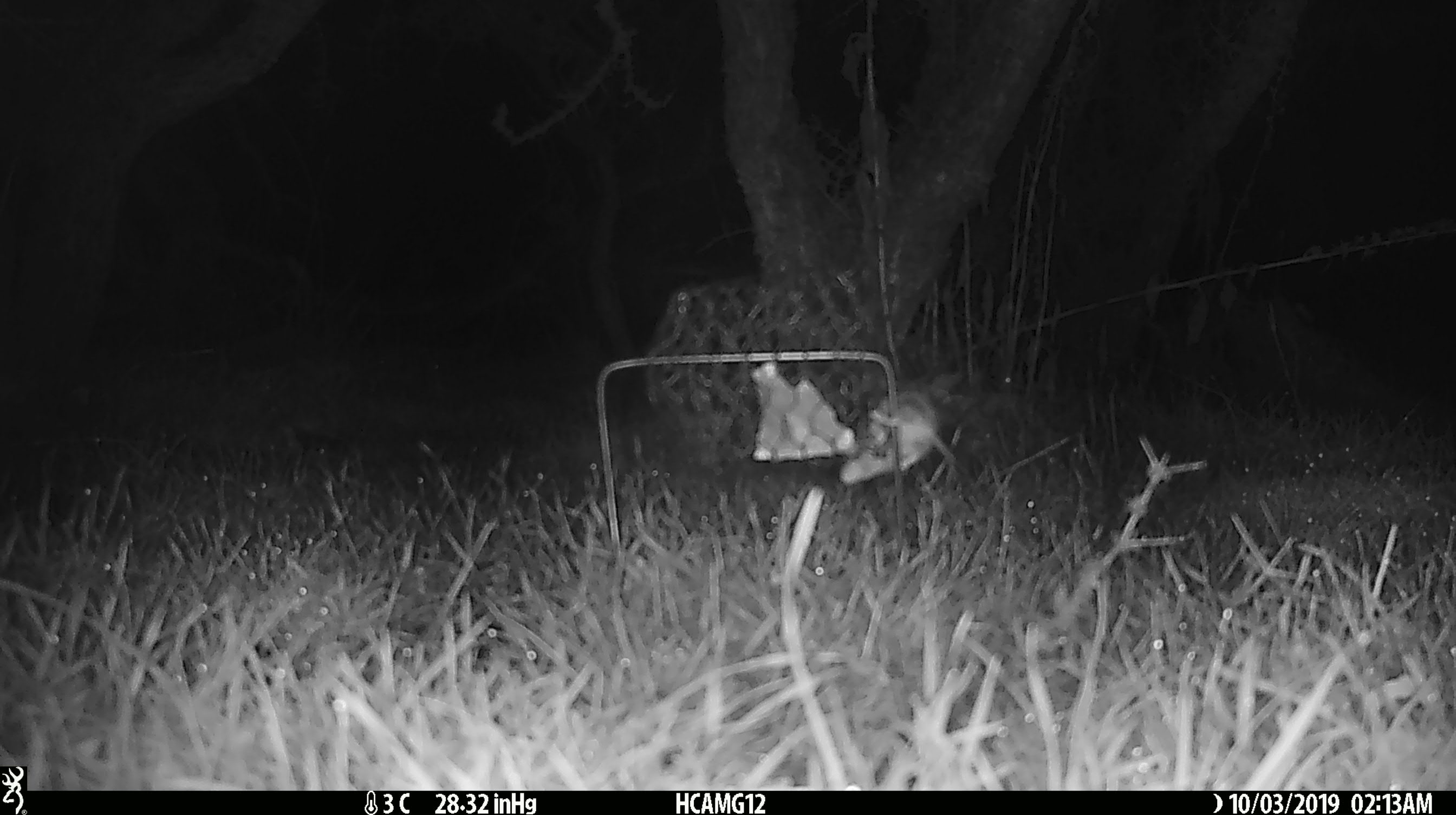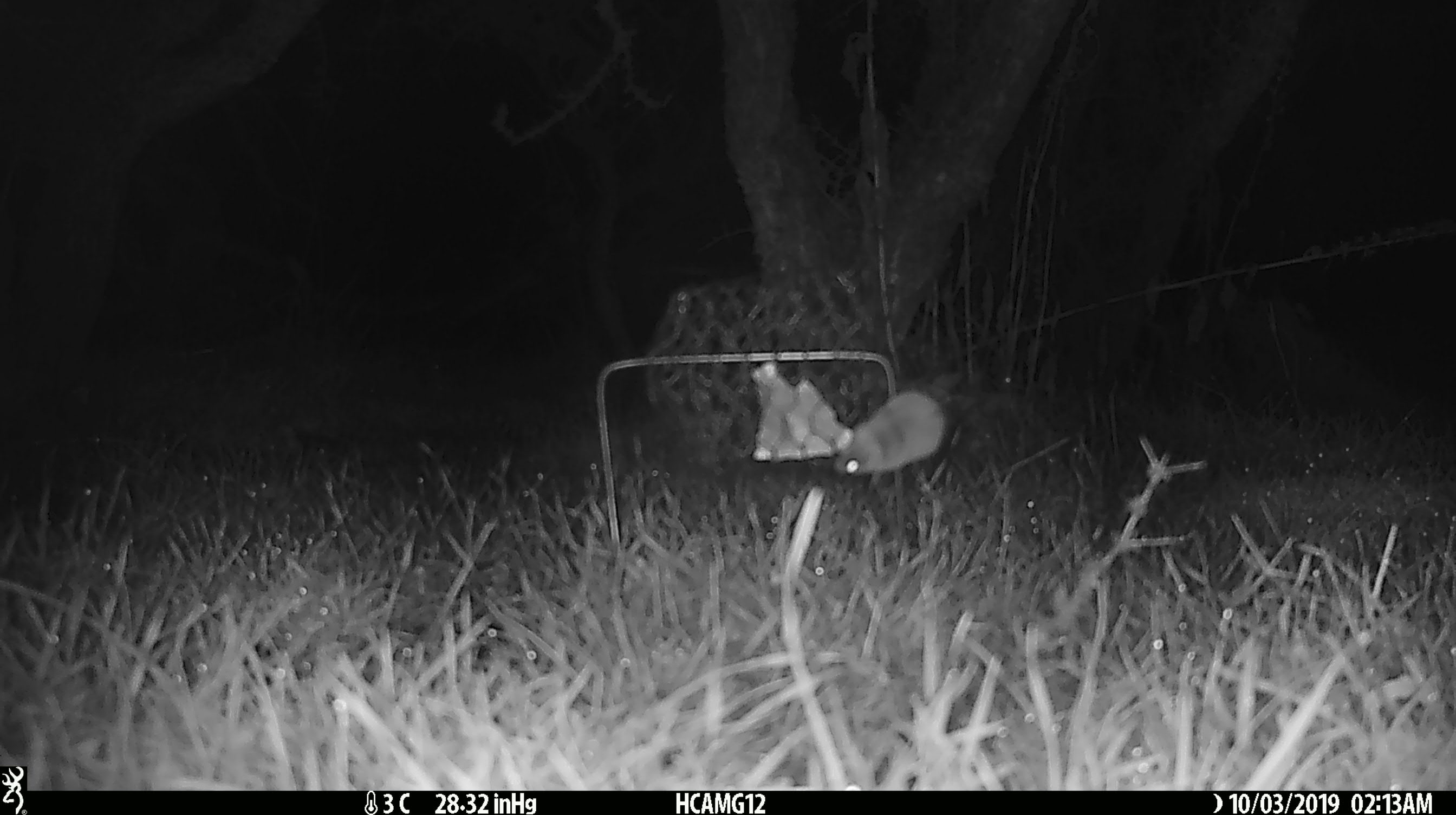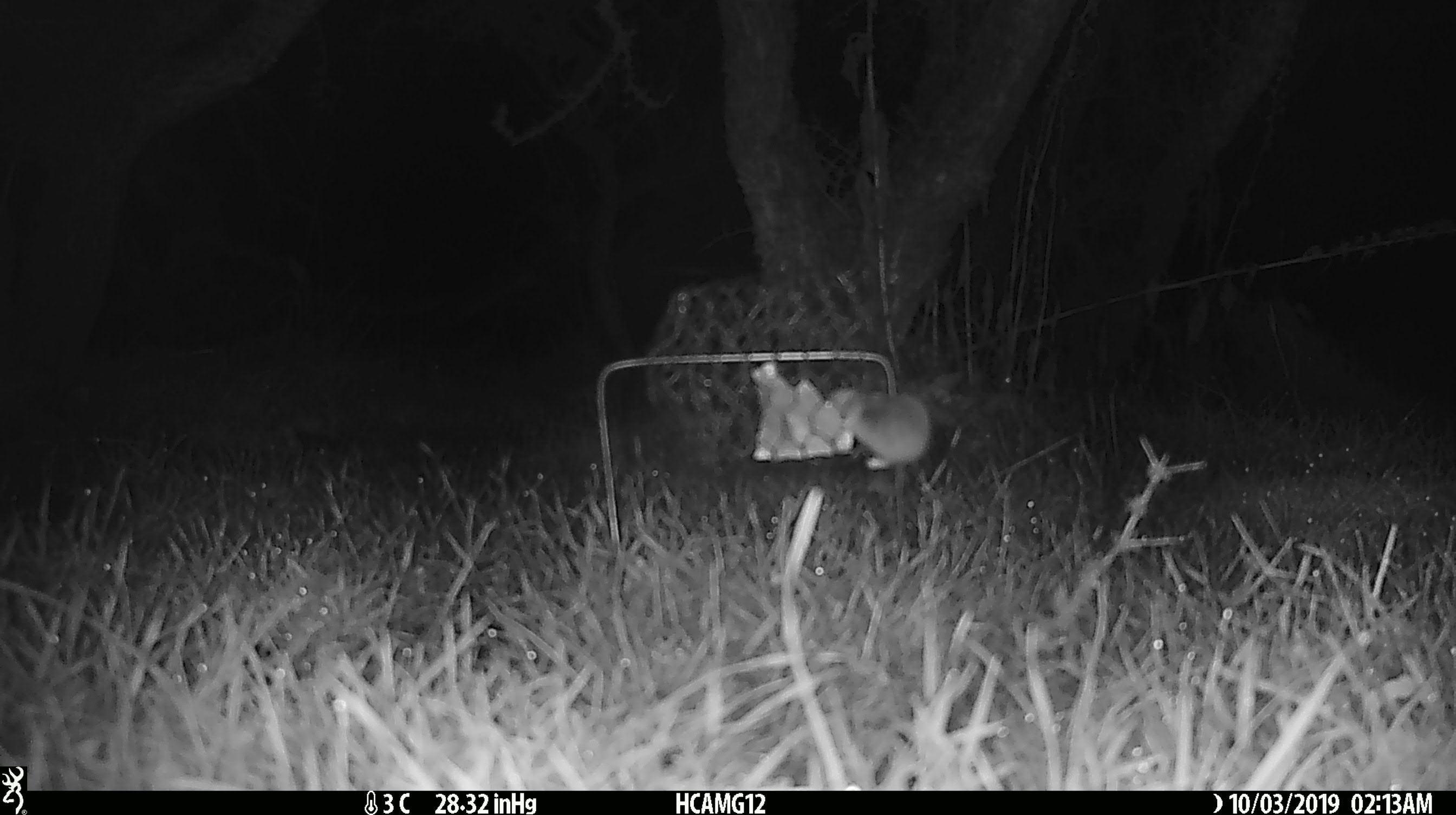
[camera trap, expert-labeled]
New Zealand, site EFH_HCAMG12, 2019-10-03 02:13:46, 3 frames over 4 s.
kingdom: Animalia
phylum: Chordata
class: Mammalia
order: Rodentia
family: Muridae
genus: Mus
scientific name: Mus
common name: mouse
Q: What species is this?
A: Mouse (Mus).